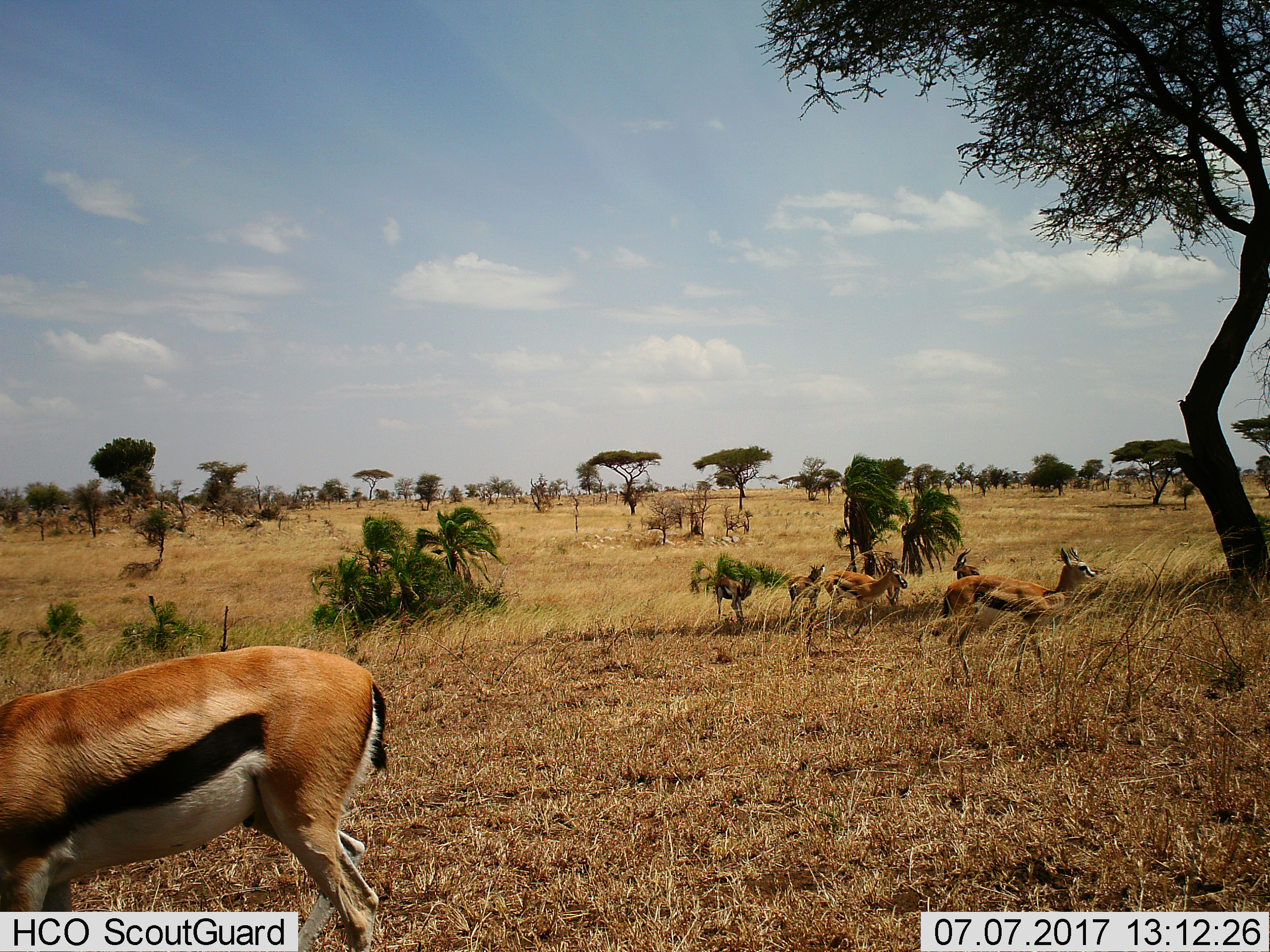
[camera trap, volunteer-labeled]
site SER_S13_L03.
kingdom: Animalia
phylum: Chordata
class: Mammalia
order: Artiodactyla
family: Bovidae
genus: Eudorcas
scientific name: Eudorcas thomsonii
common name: thomson's gazelle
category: gazellethomsons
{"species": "gazellethomsons (thomson's gazelle) (Eudorcas thomsonii)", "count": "6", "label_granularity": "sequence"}